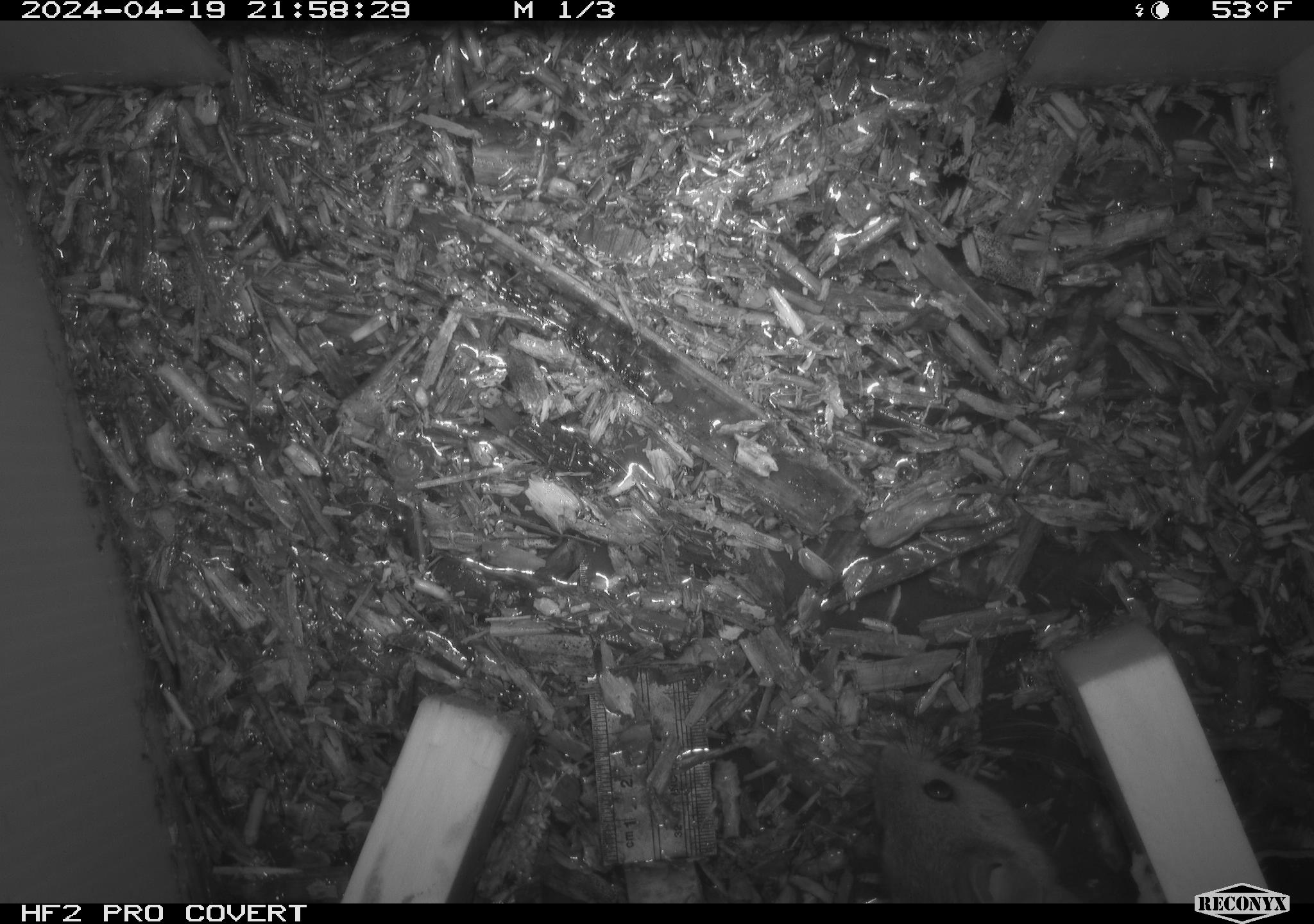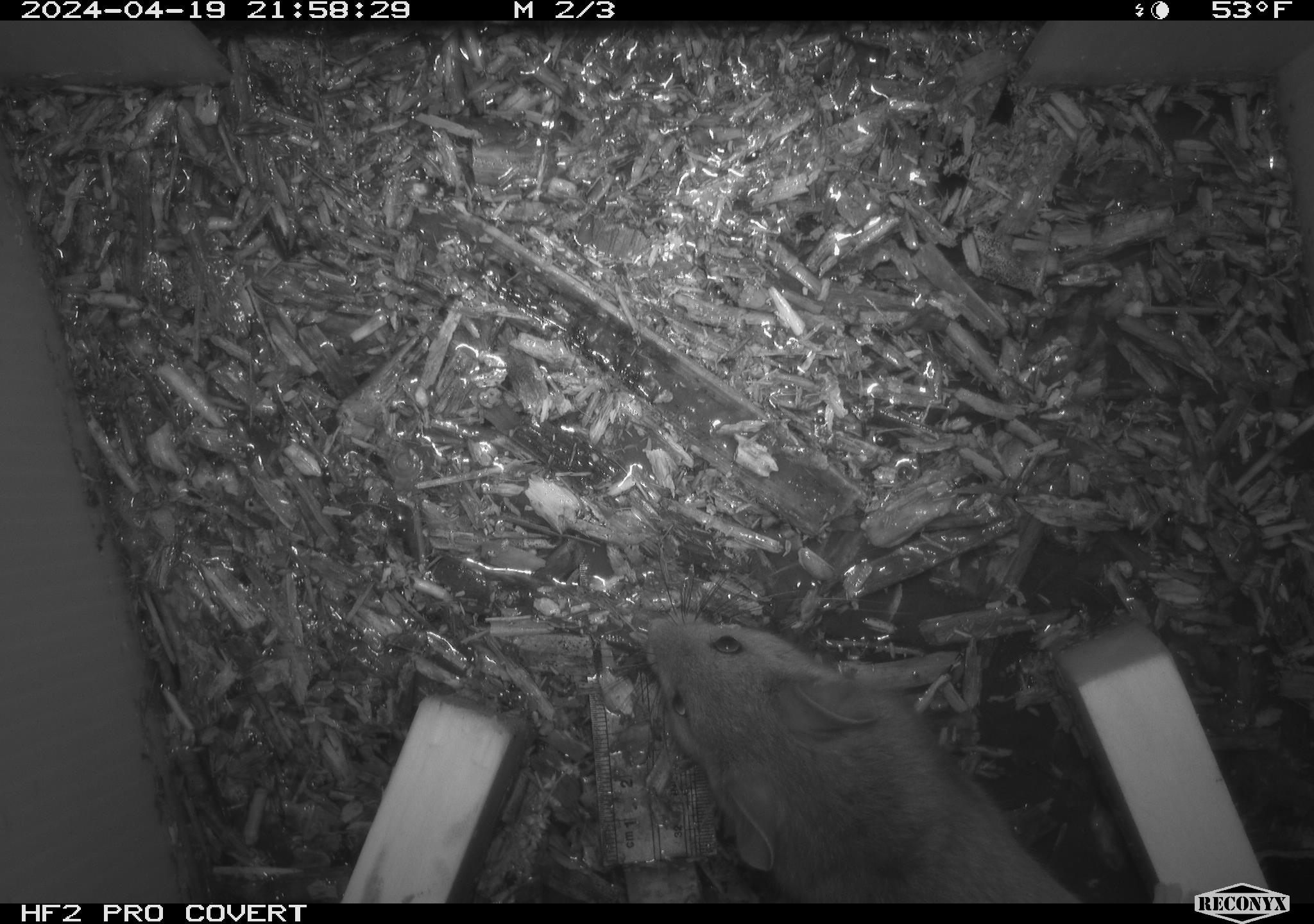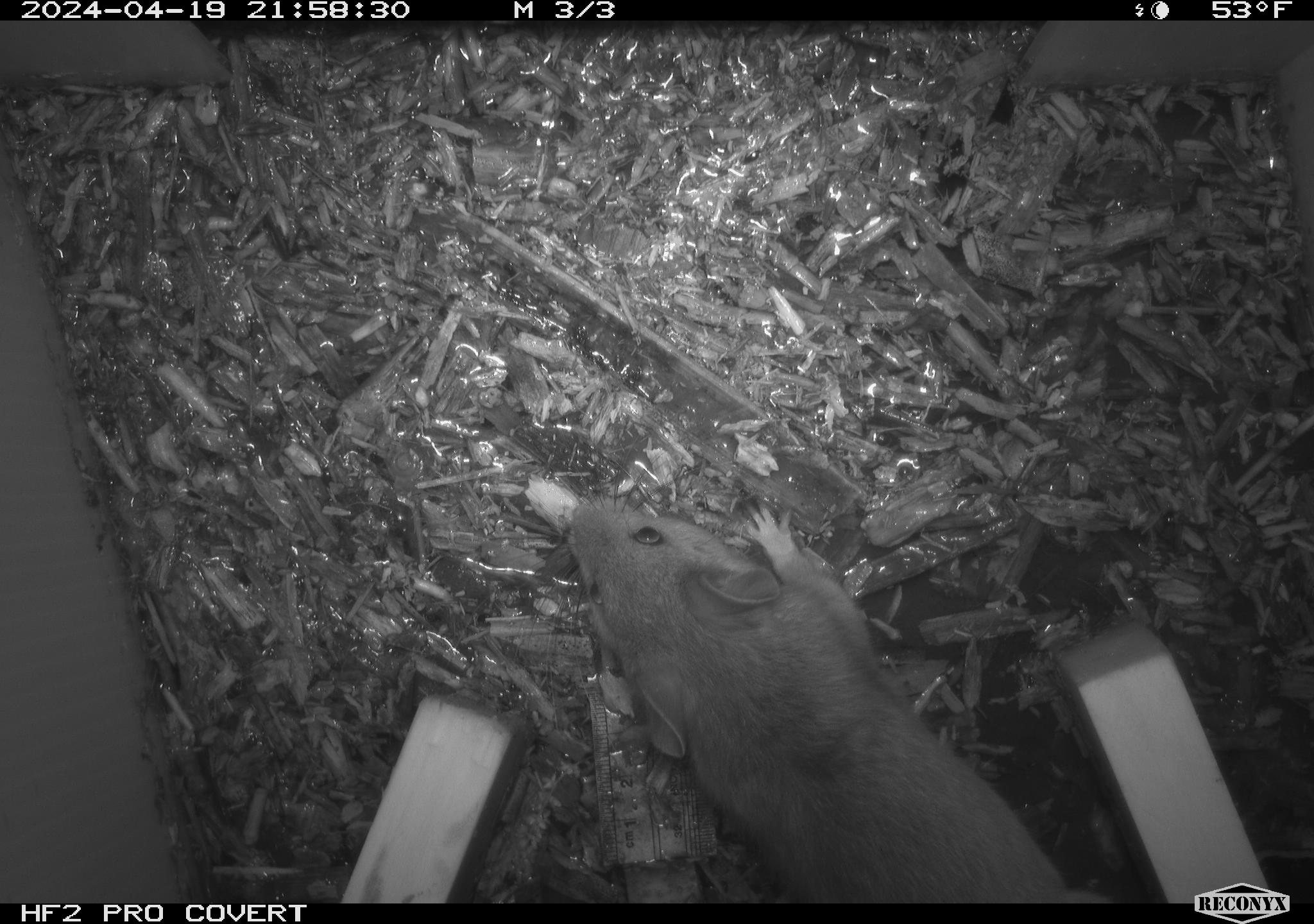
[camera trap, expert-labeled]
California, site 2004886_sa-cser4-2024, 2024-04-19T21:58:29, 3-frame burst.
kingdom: Animalia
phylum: Chordata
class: Reptilia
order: Squamata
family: Phrynosomatidae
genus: Sceloporus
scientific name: Sceloporus occidentalis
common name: western fence lizard